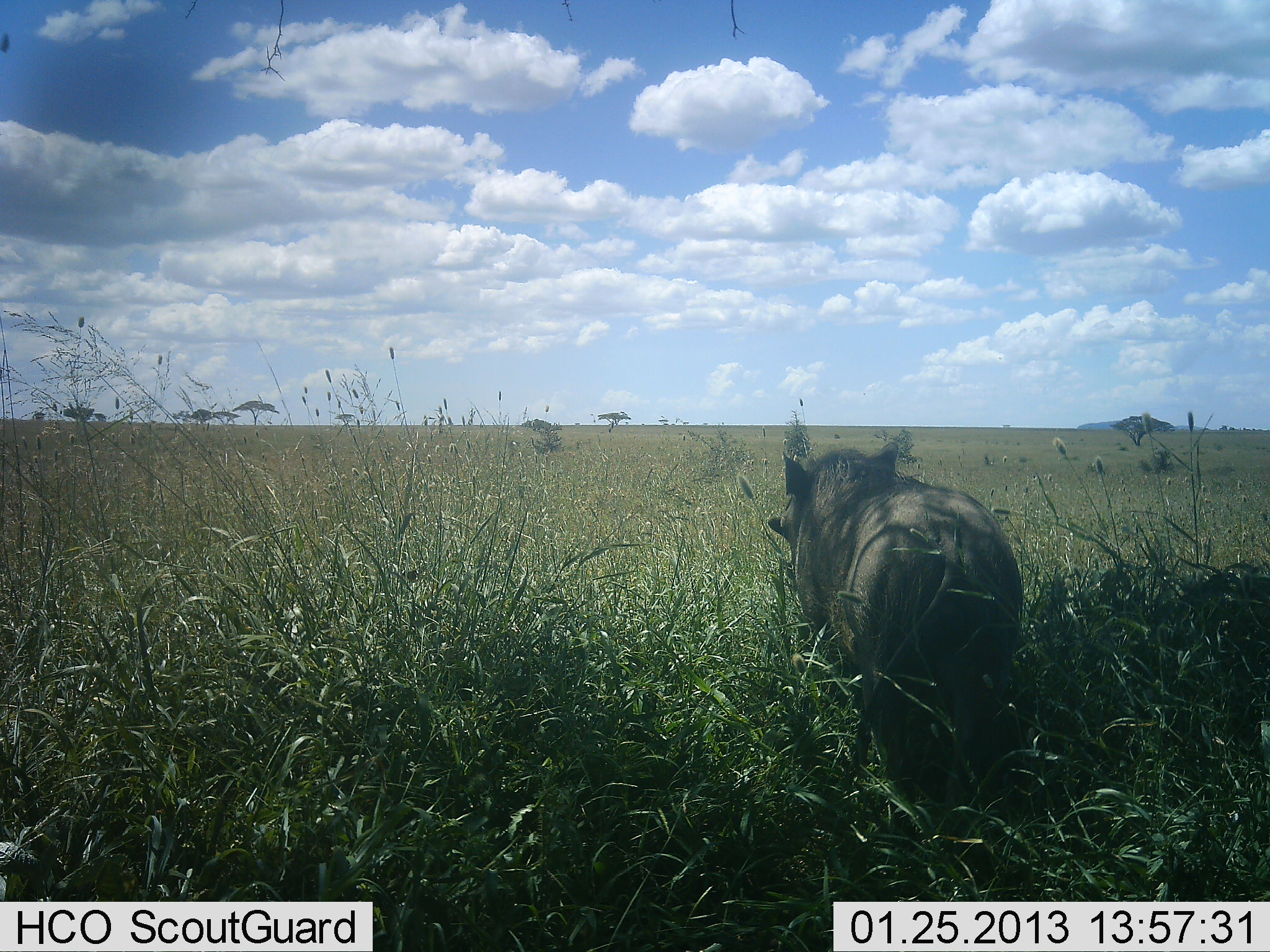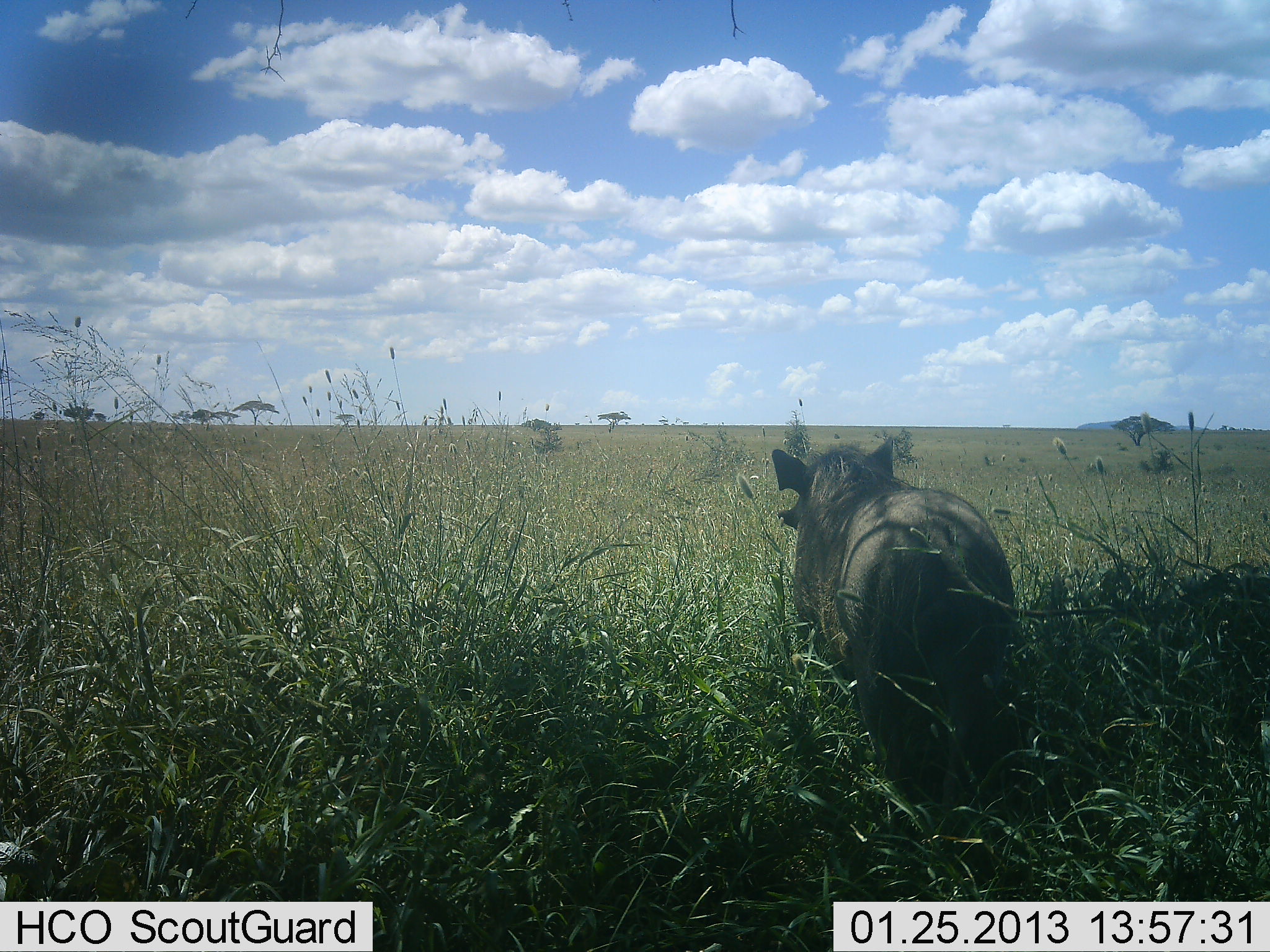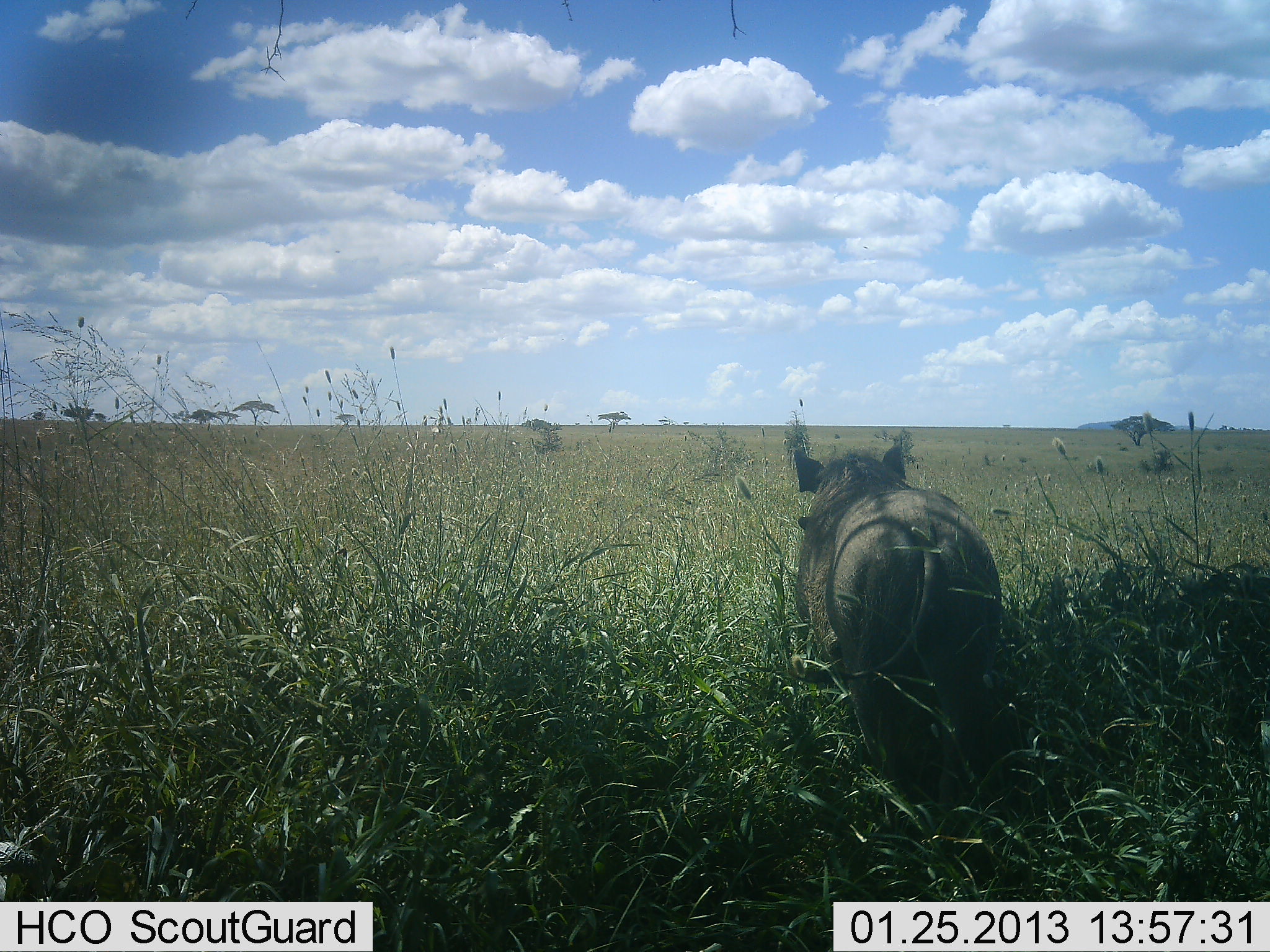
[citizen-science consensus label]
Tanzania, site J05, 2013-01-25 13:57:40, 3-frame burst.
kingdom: Animalia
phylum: Chordata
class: Mammalia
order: Artiodactyla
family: Suidae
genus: Phacochoerus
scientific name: Phacochoerus africanus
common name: warthog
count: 1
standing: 60%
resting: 5%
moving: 35%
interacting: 0%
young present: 0%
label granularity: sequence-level